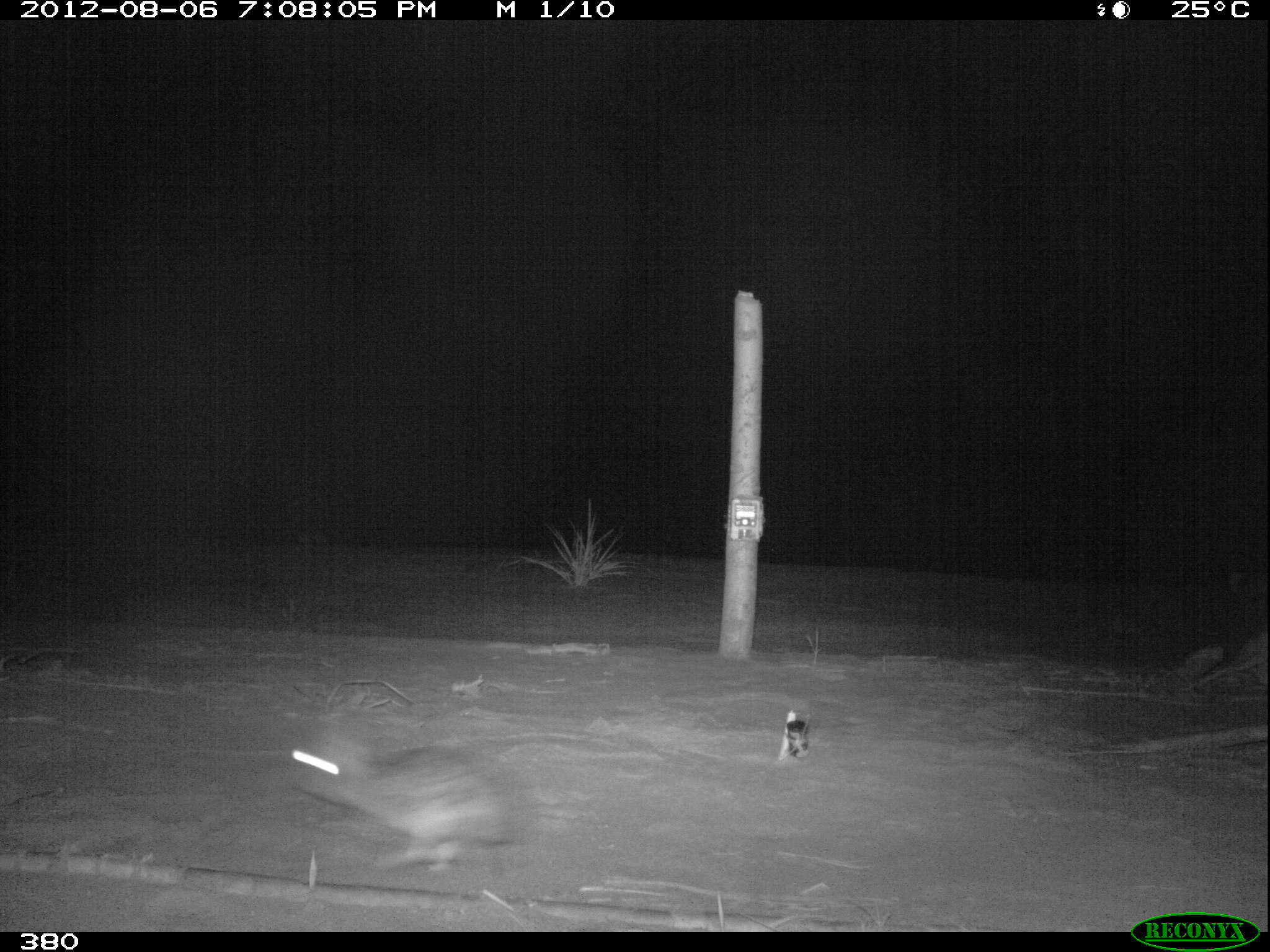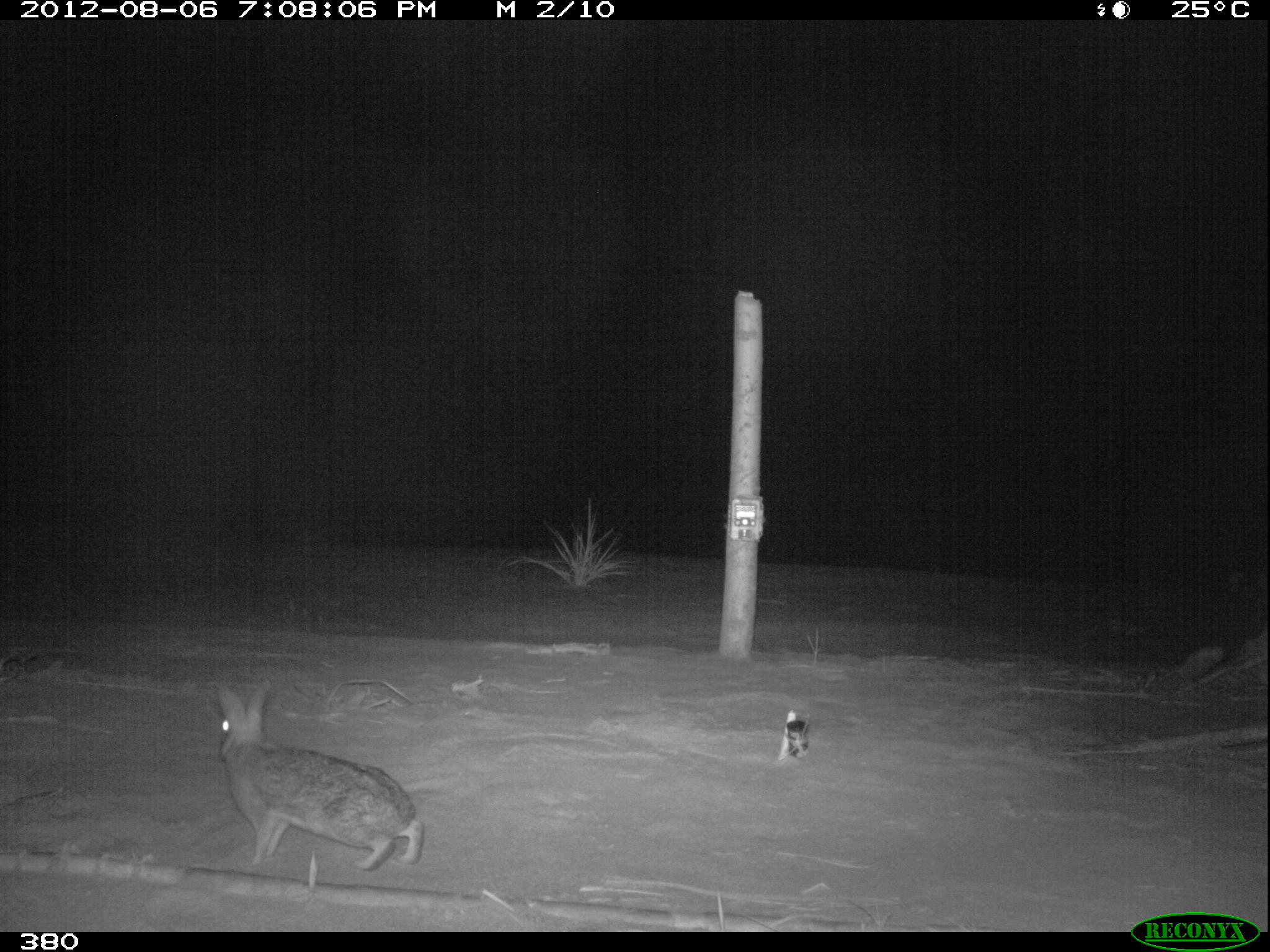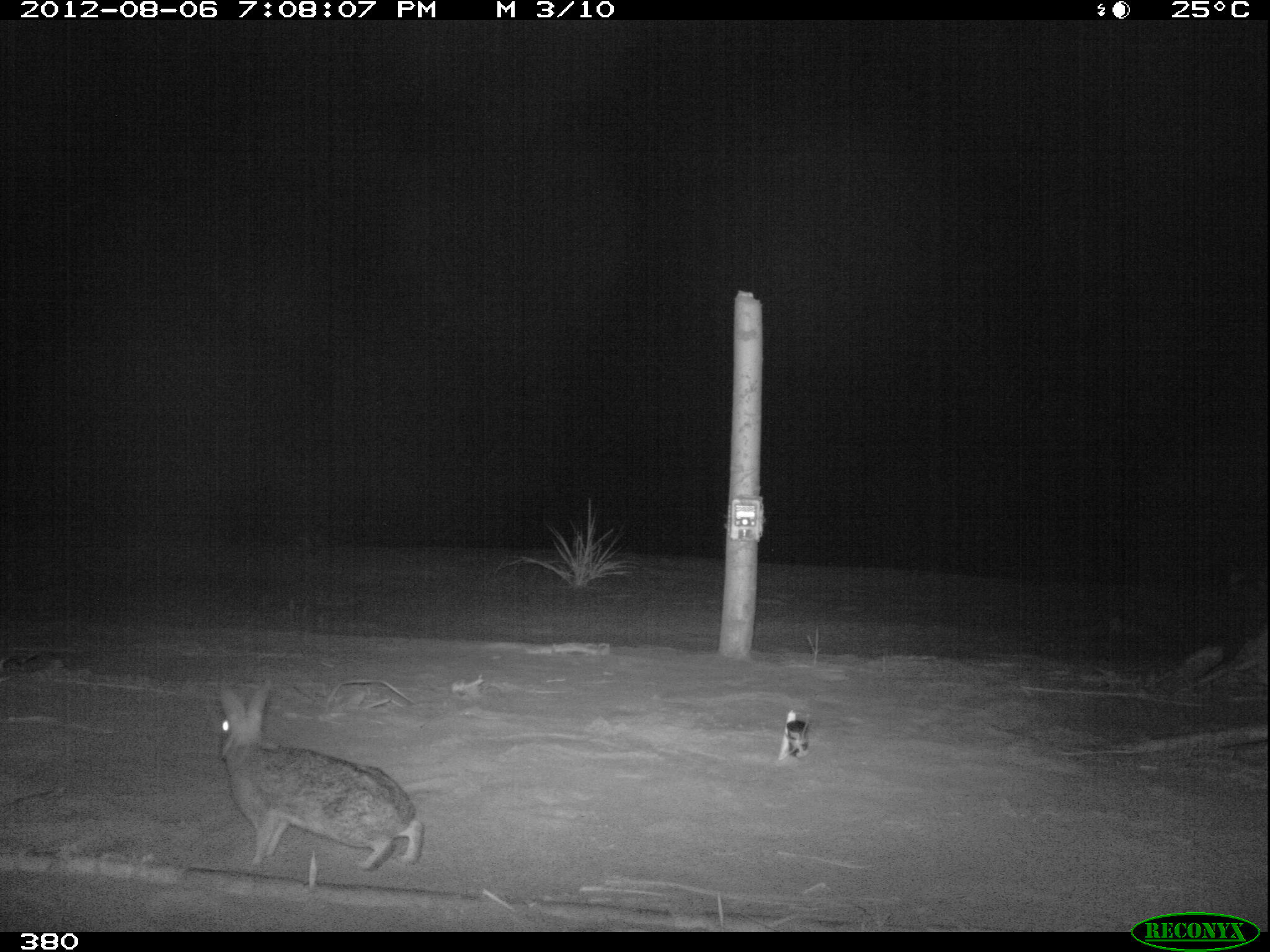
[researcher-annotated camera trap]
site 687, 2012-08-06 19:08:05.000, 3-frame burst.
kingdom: Animalia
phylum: Chordata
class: Mammalia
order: Lagomorpha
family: Leporidae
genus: Sylvilagus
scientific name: Sylvilagus brasiliensis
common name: tapeti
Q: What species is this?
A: Sylvilagus brasiliensis (tapeti).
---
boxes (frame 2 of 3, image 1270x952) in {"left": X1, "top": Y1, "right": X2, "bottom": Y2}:
sylvilagus brasiliensis: {"left": 213, "top": 679, "right": 424, "bottom": 870}